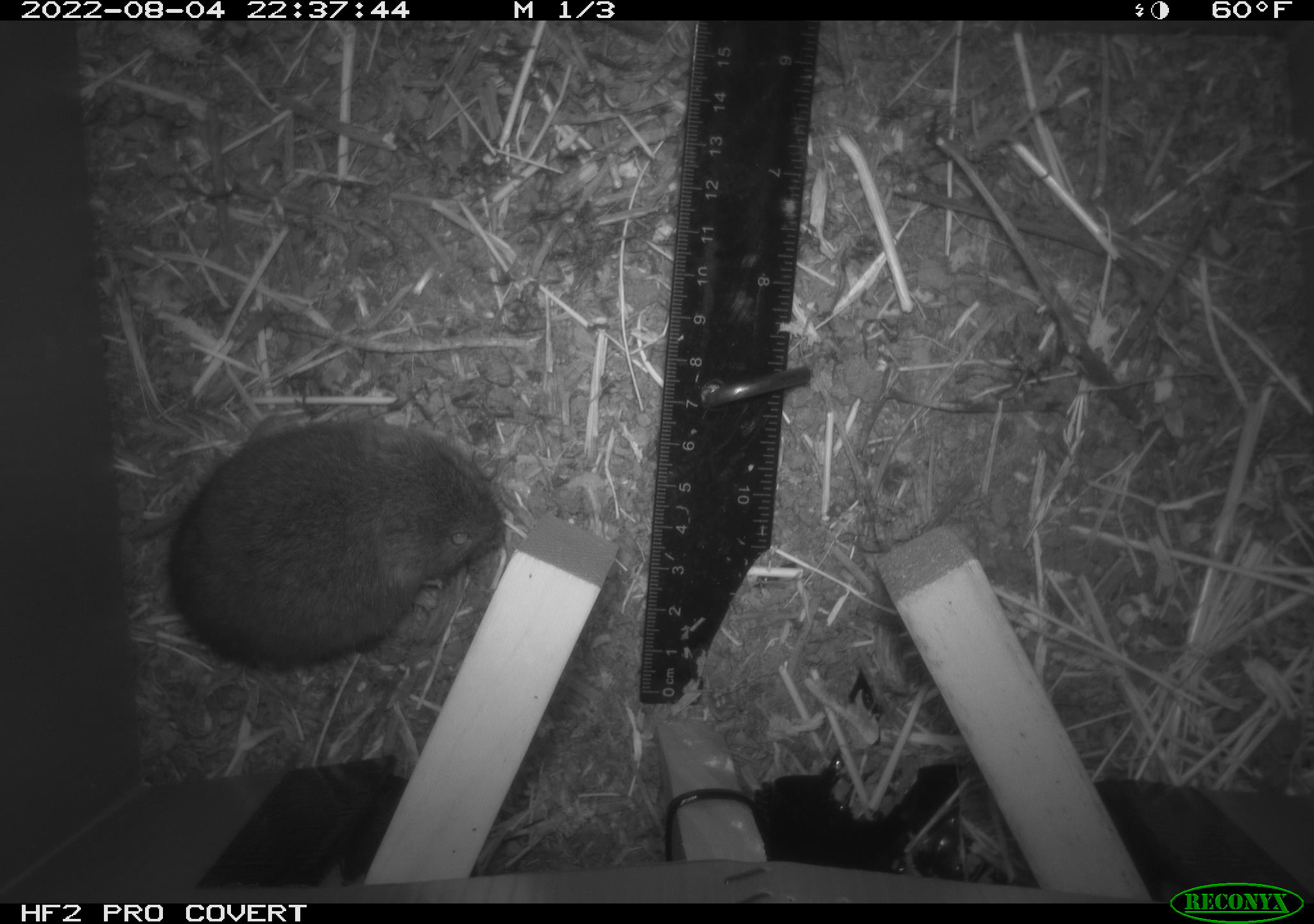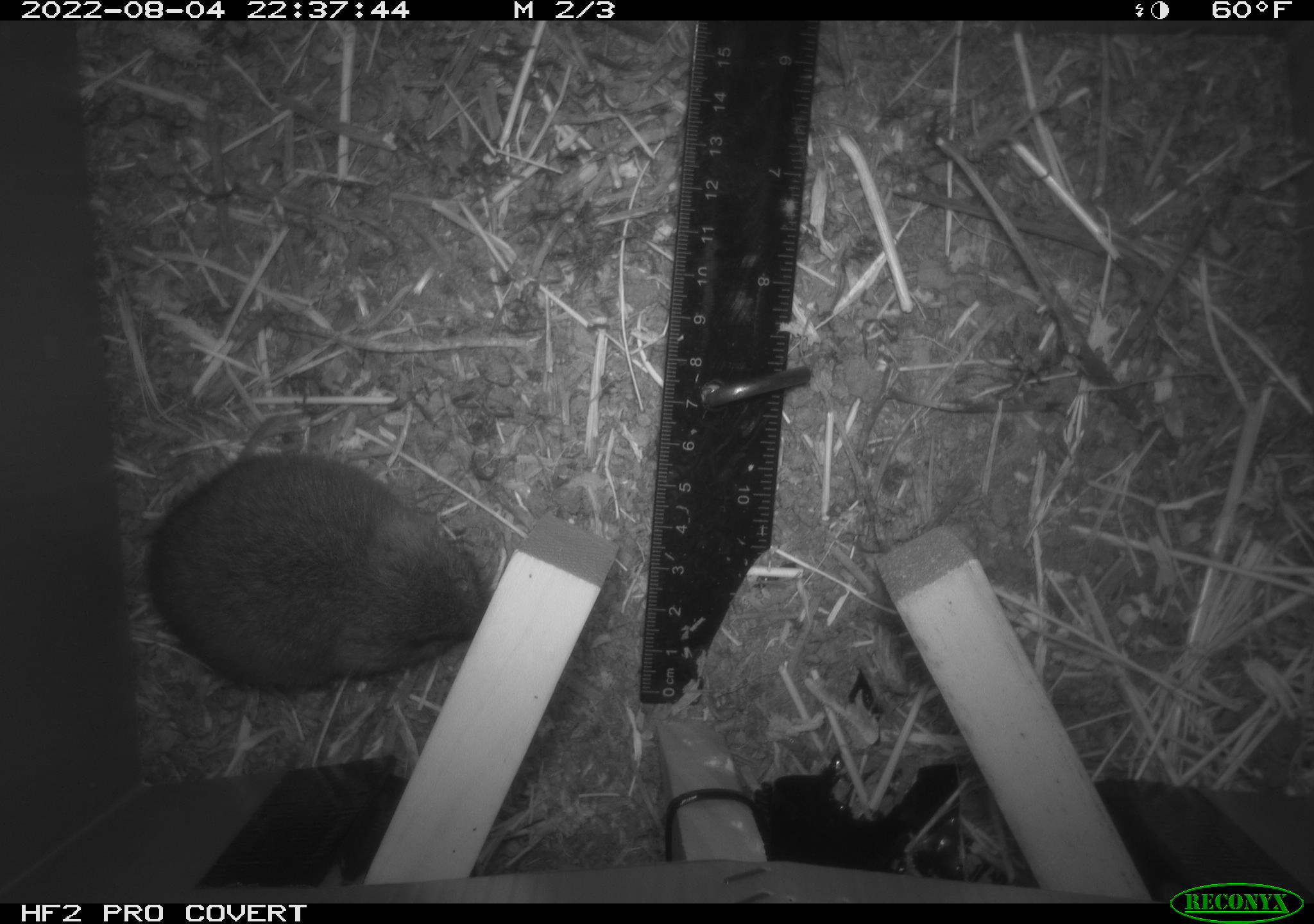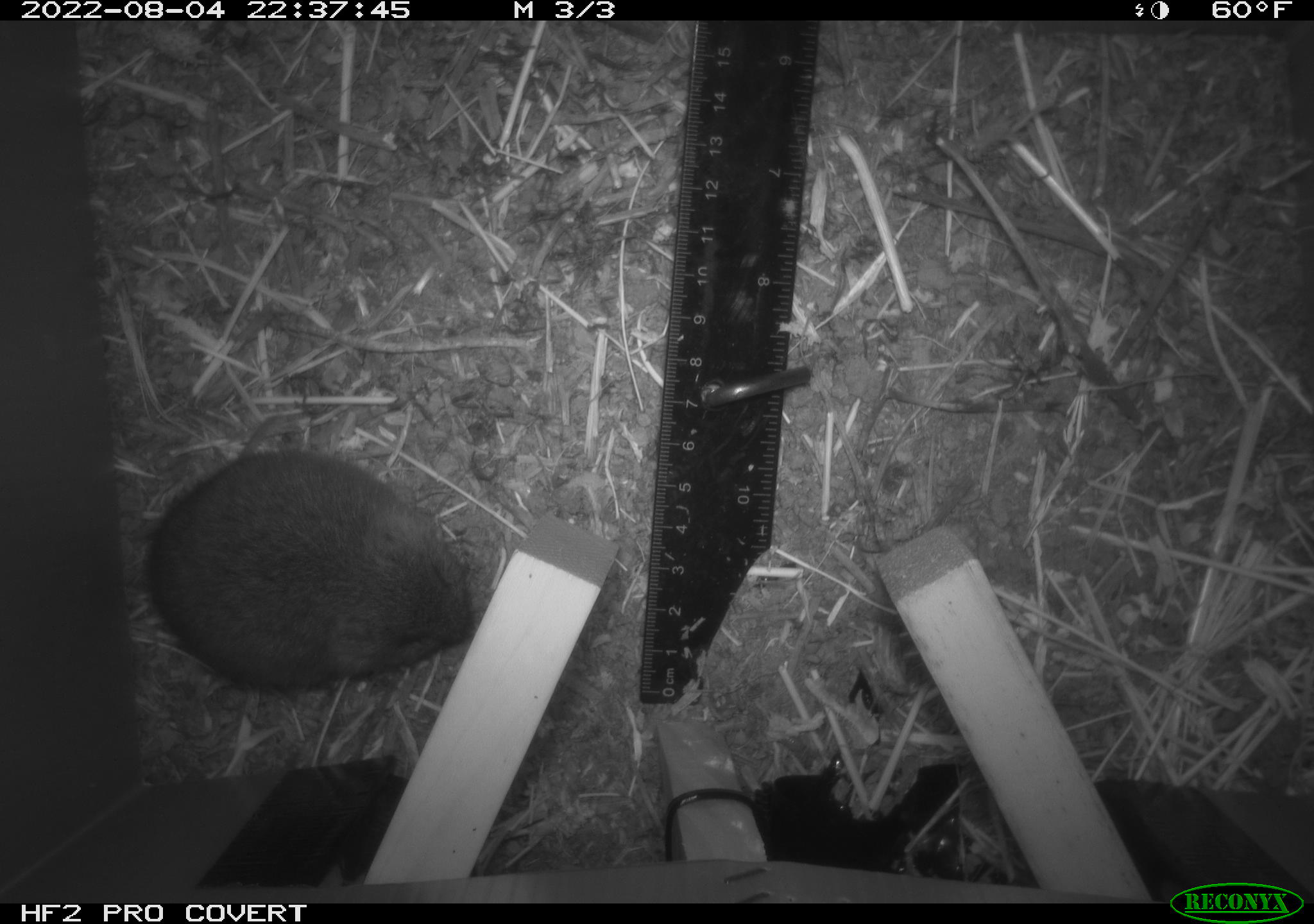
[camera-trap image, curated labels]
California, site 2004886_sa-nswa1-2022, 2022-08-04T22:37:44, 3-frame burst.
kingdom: Animalia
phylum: Chordata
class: Mammalia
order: Rodentia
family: Cricetidae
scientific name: Cricetidae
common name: hamsters, voles, lemmings, and allies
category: cricetidae family